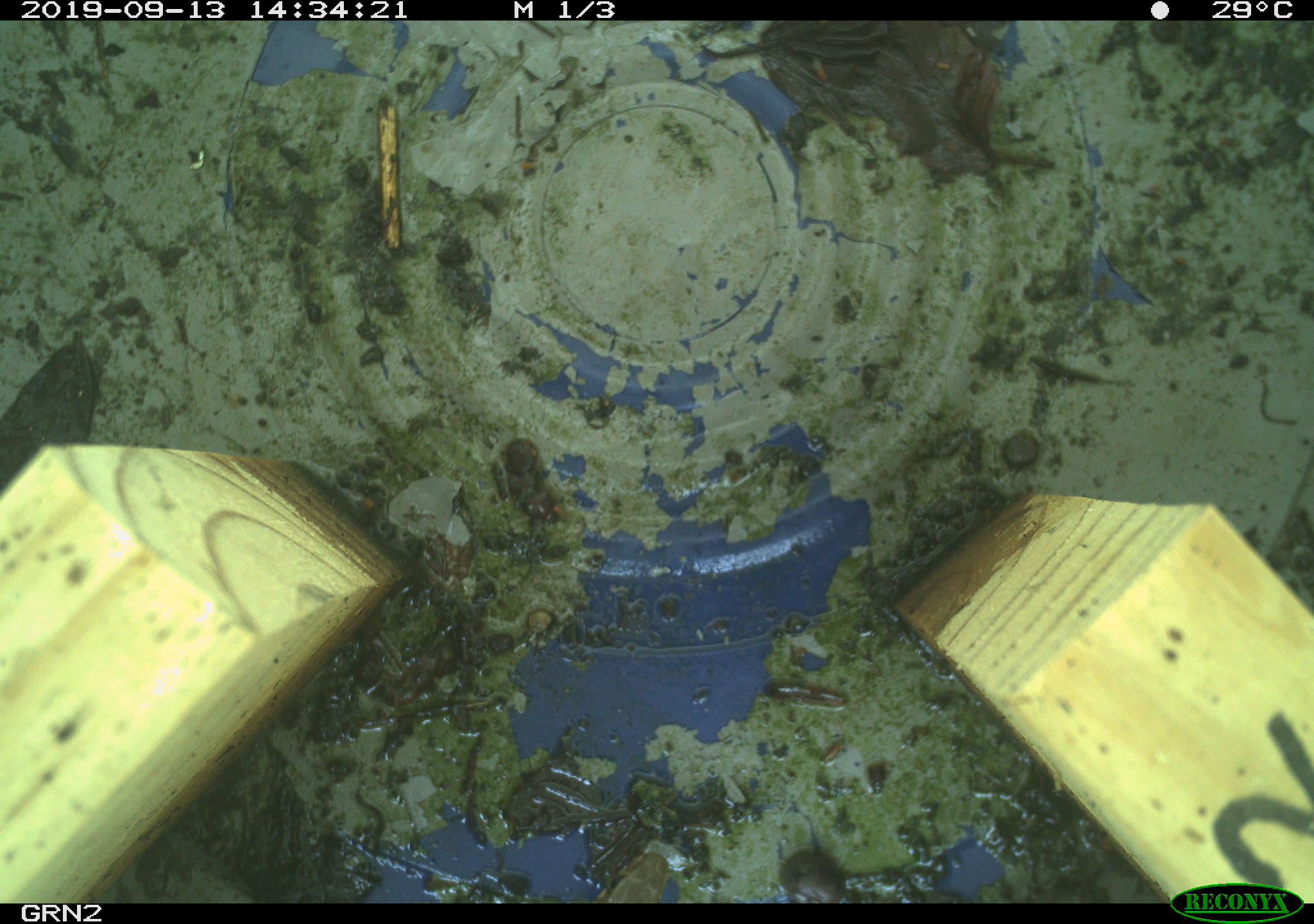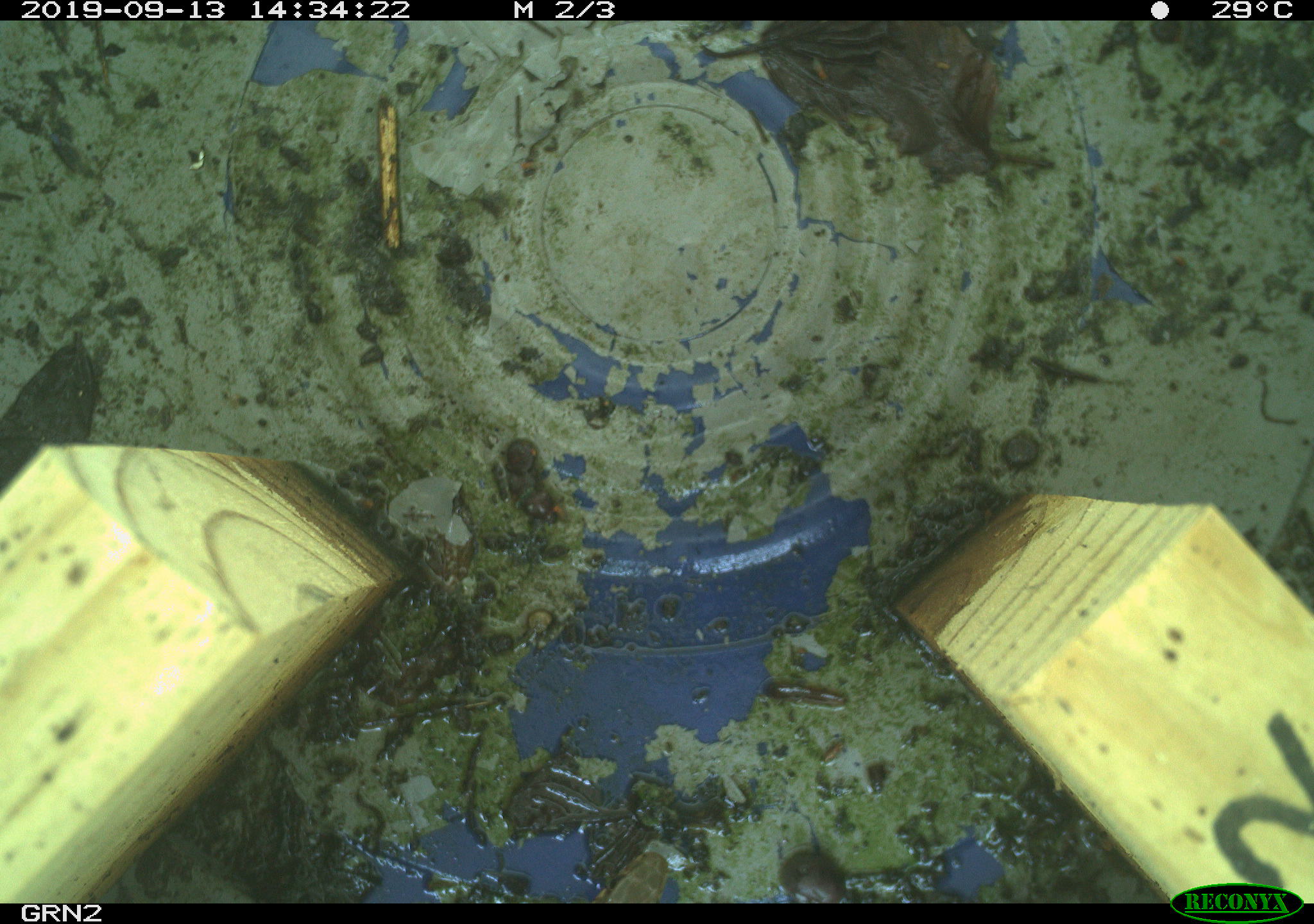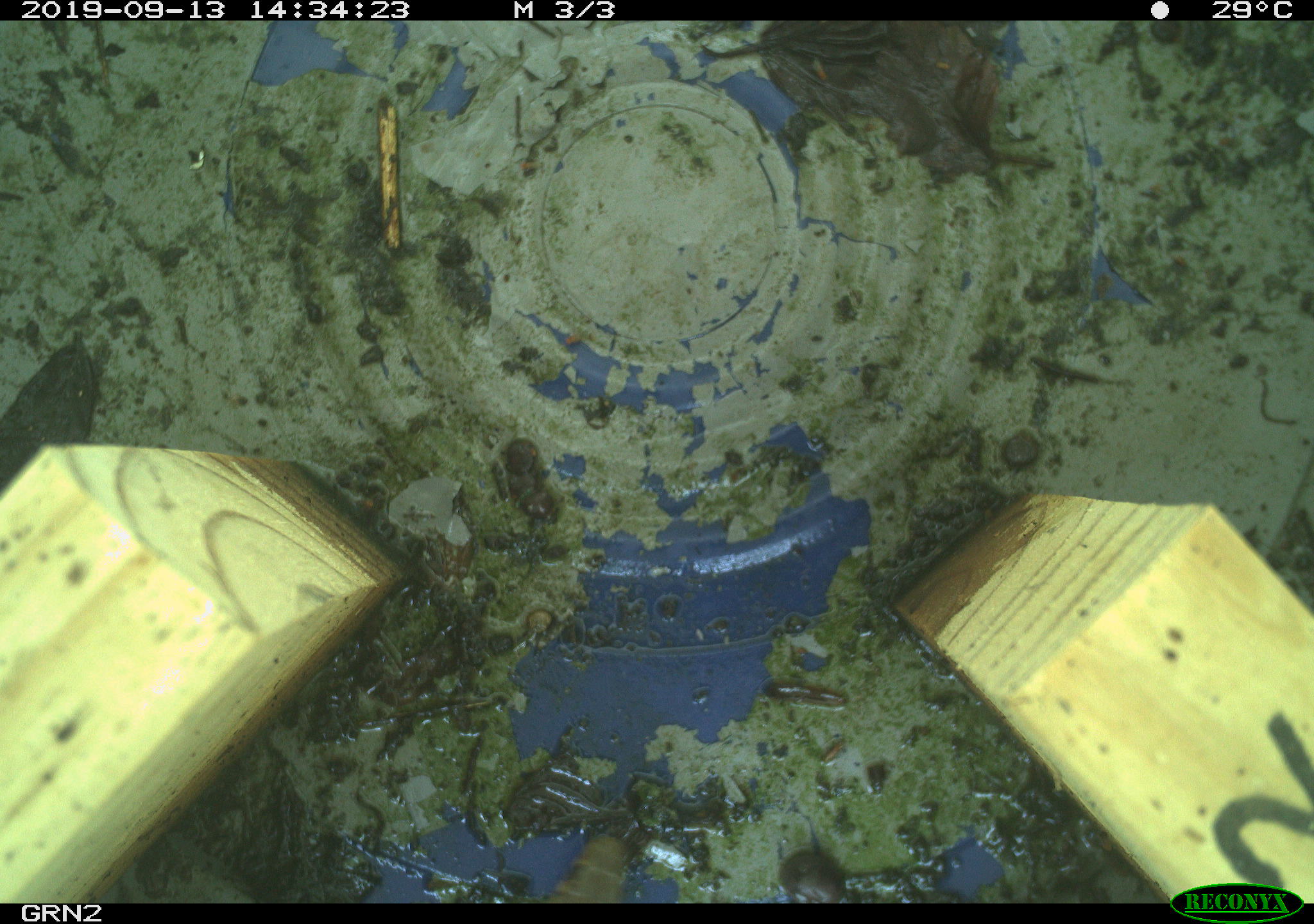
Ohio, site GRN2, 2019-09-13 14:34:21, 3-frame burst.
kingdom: Animalia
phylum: Chordata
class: Reptilia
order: Squamata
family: Colubridae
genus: Thamnophis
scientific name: Thamnophis sirtalis sirtalis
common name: eastern gartersnake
Eastern gartersnake (Thamnophis sirtalis sirtalis).